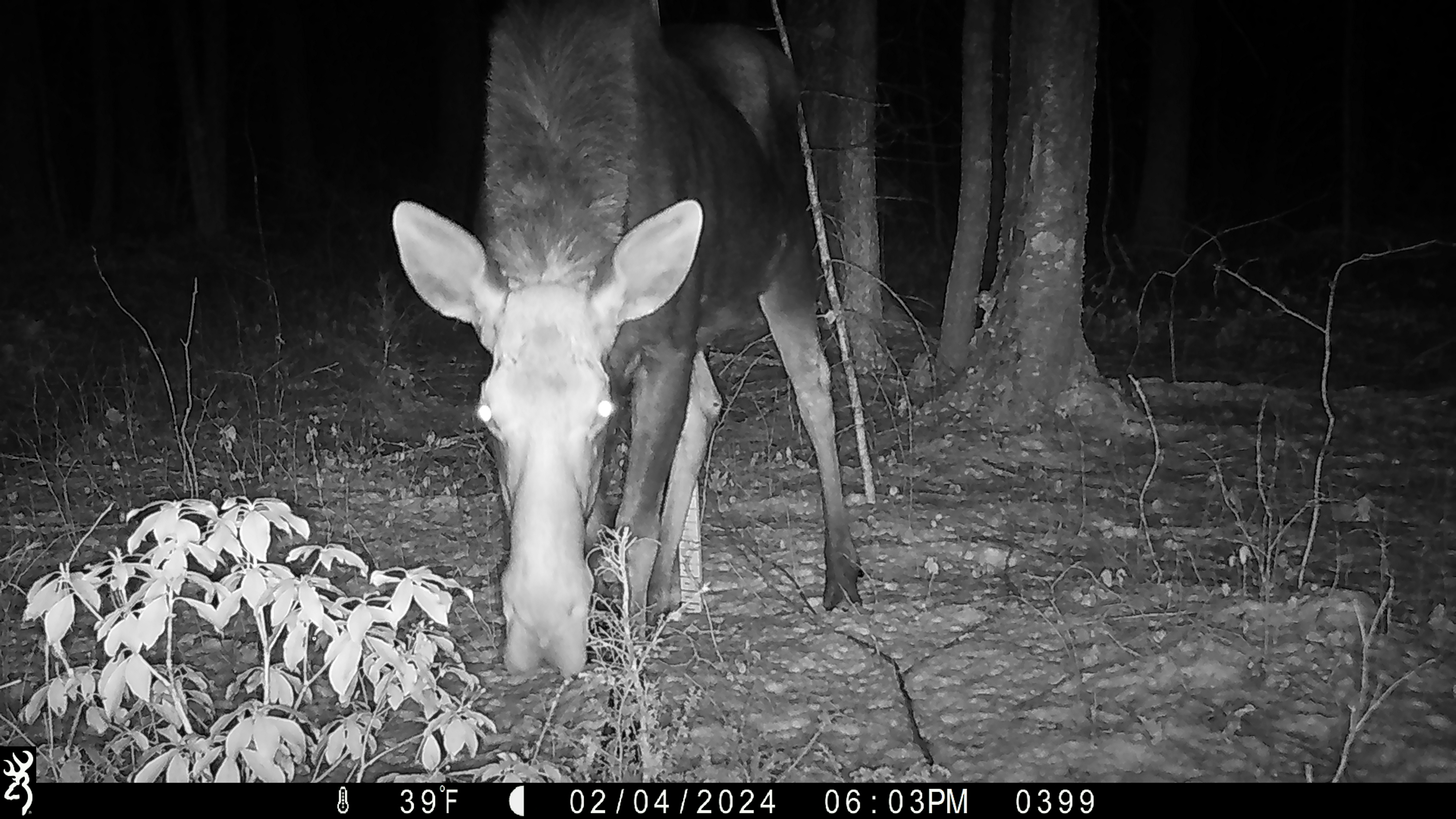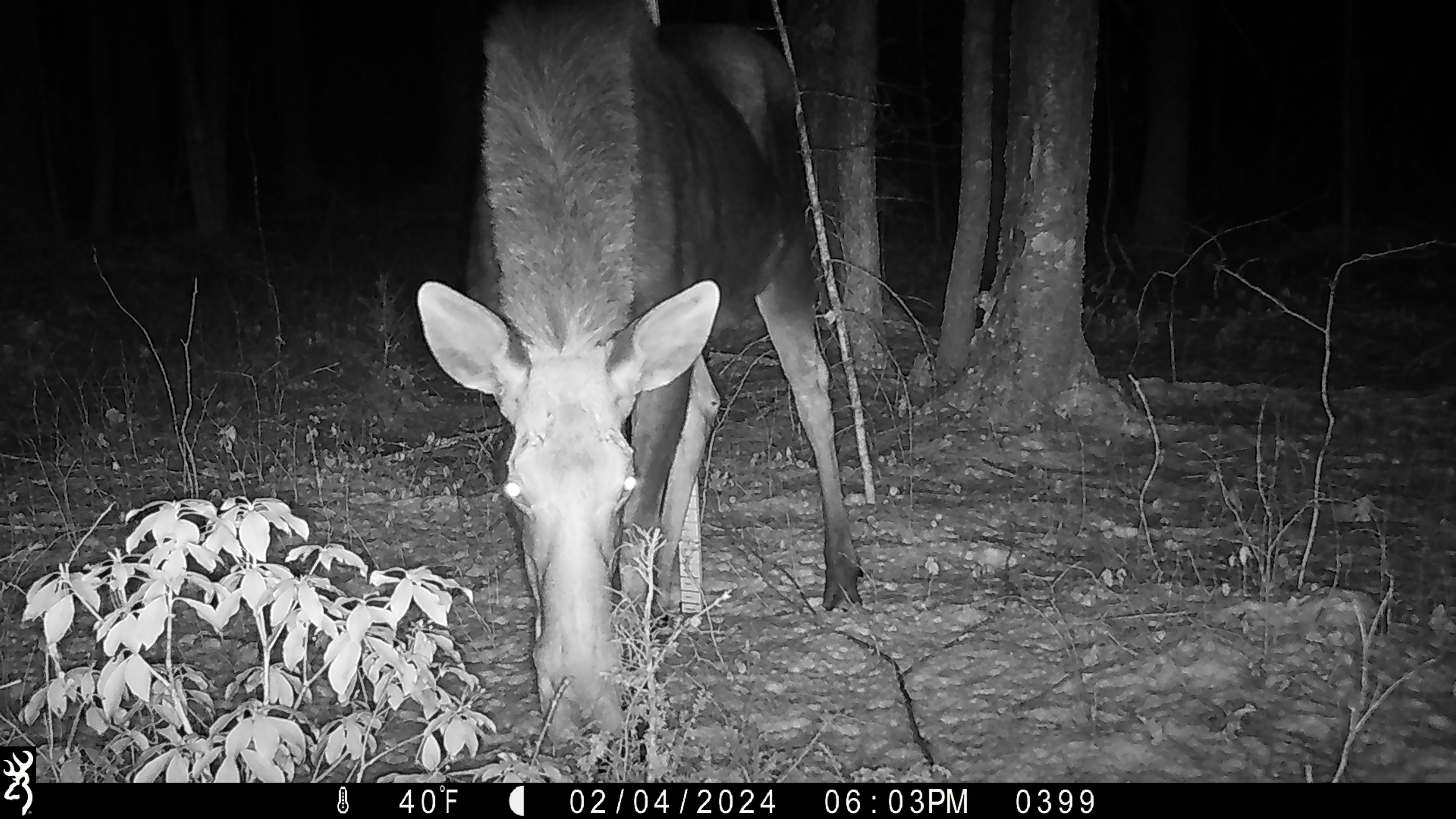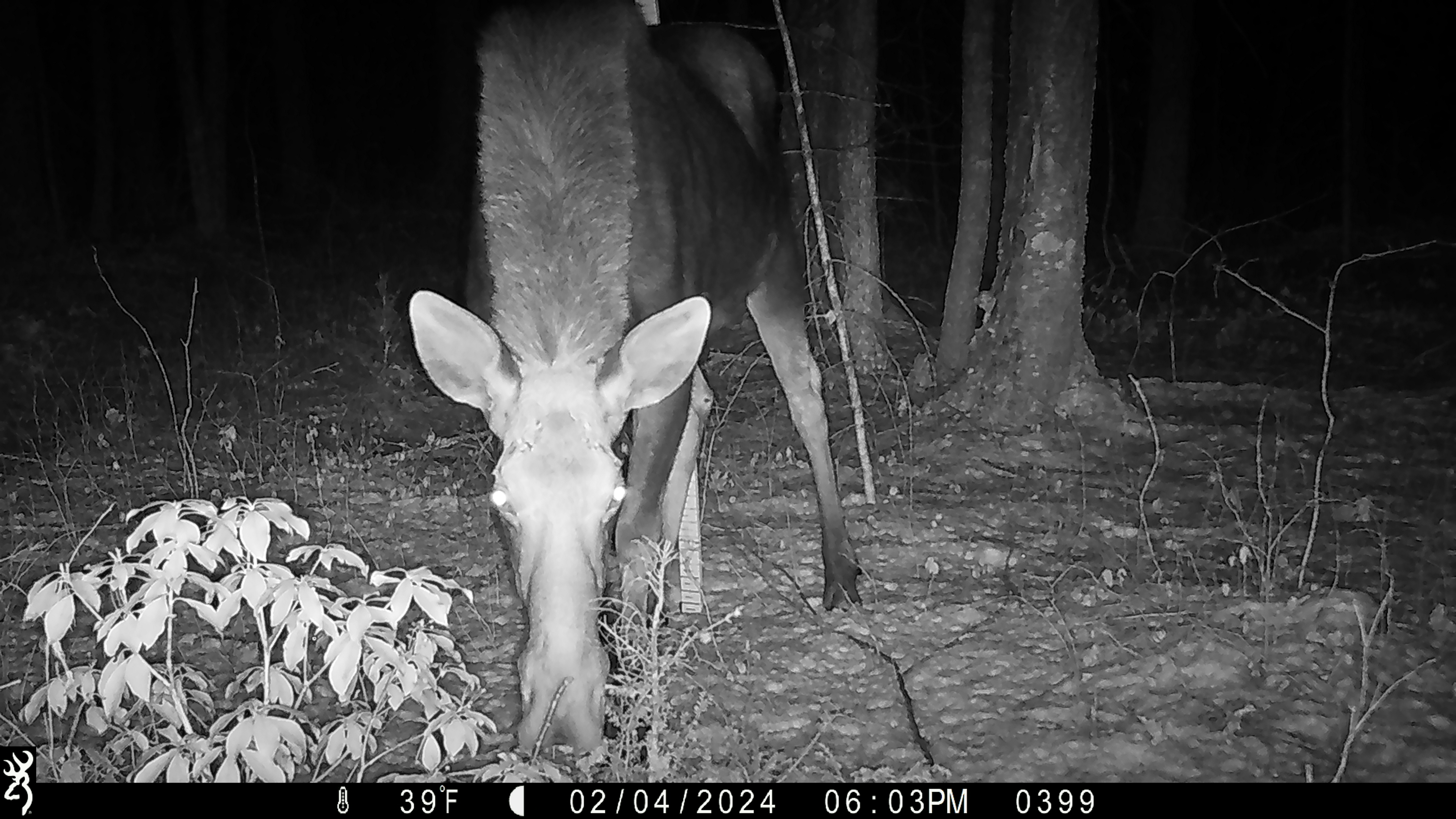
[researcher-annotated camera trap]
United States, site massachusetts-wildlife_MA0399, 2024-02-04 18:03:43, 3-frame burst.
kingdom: Animalia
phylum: Chordata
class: Mammalia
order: Artiodactyla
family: Cervidae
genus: Alces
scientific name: Alces alces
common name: moose